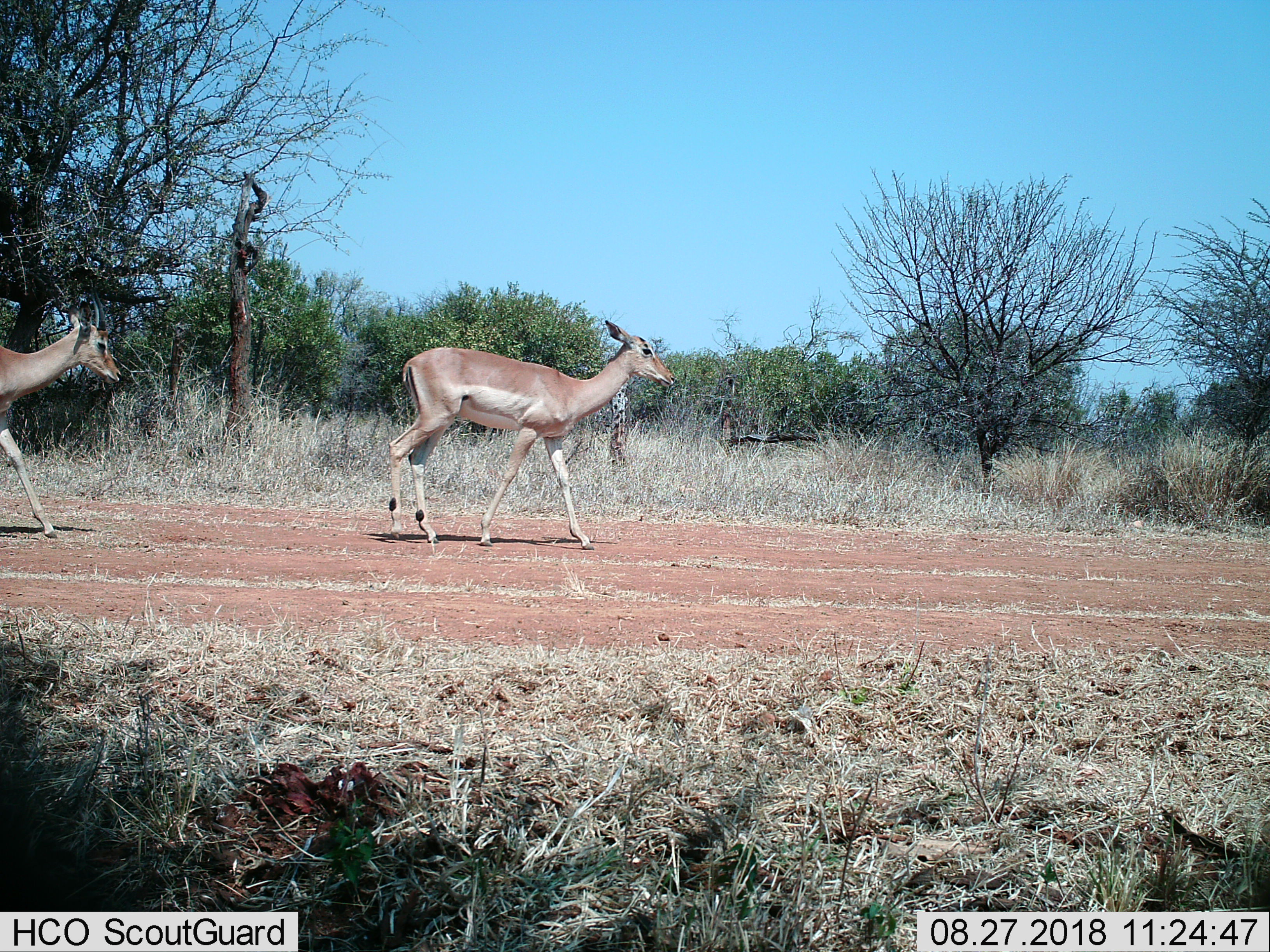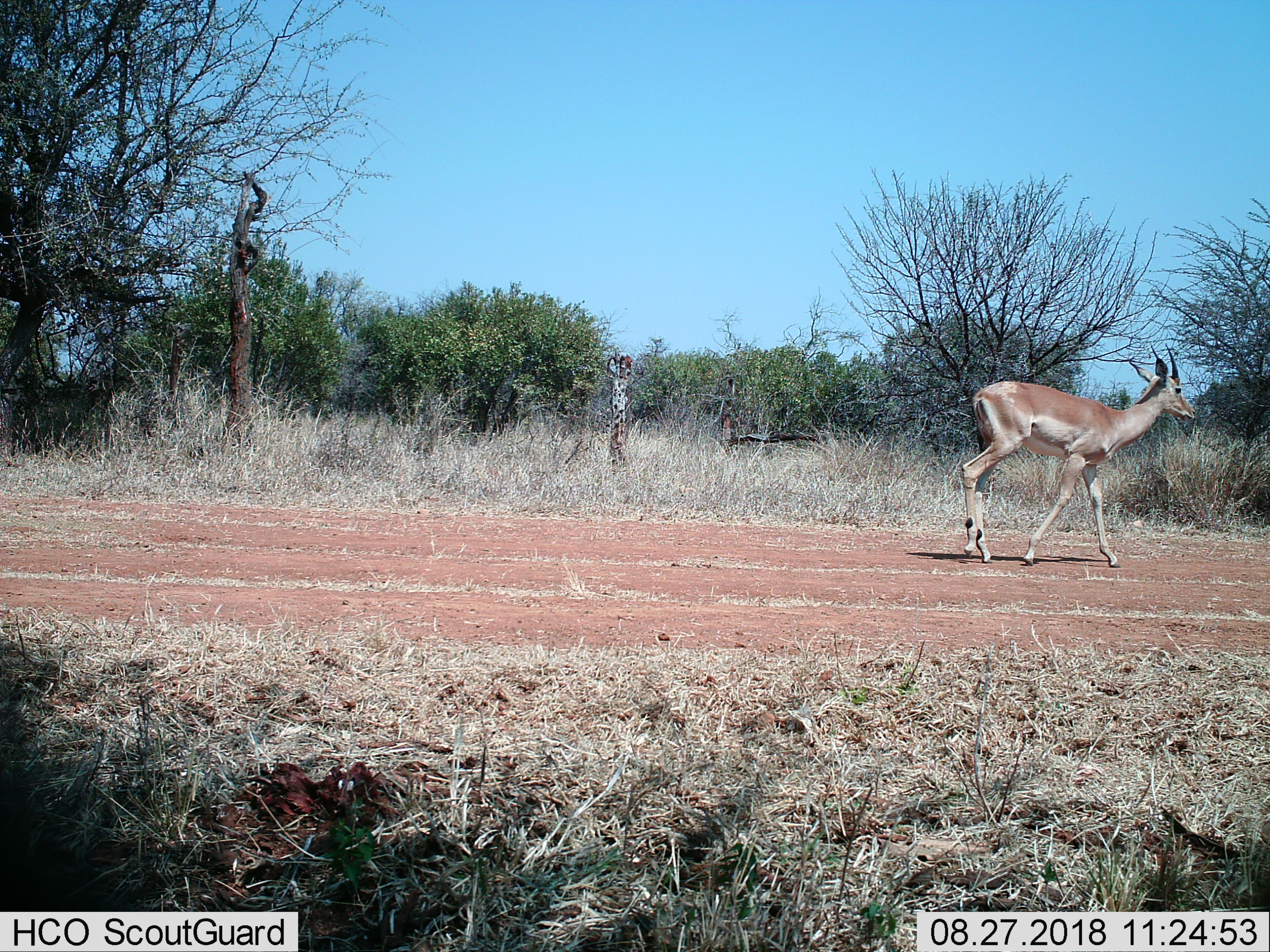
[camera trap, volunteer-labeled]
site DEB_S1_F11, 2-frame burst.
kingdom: Animalia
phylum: Chordata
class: Mammalia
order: Artiodactyla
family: Bovidae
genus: Aepyceros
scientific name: Aepyceros melampus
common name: impala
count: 2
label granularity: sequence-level